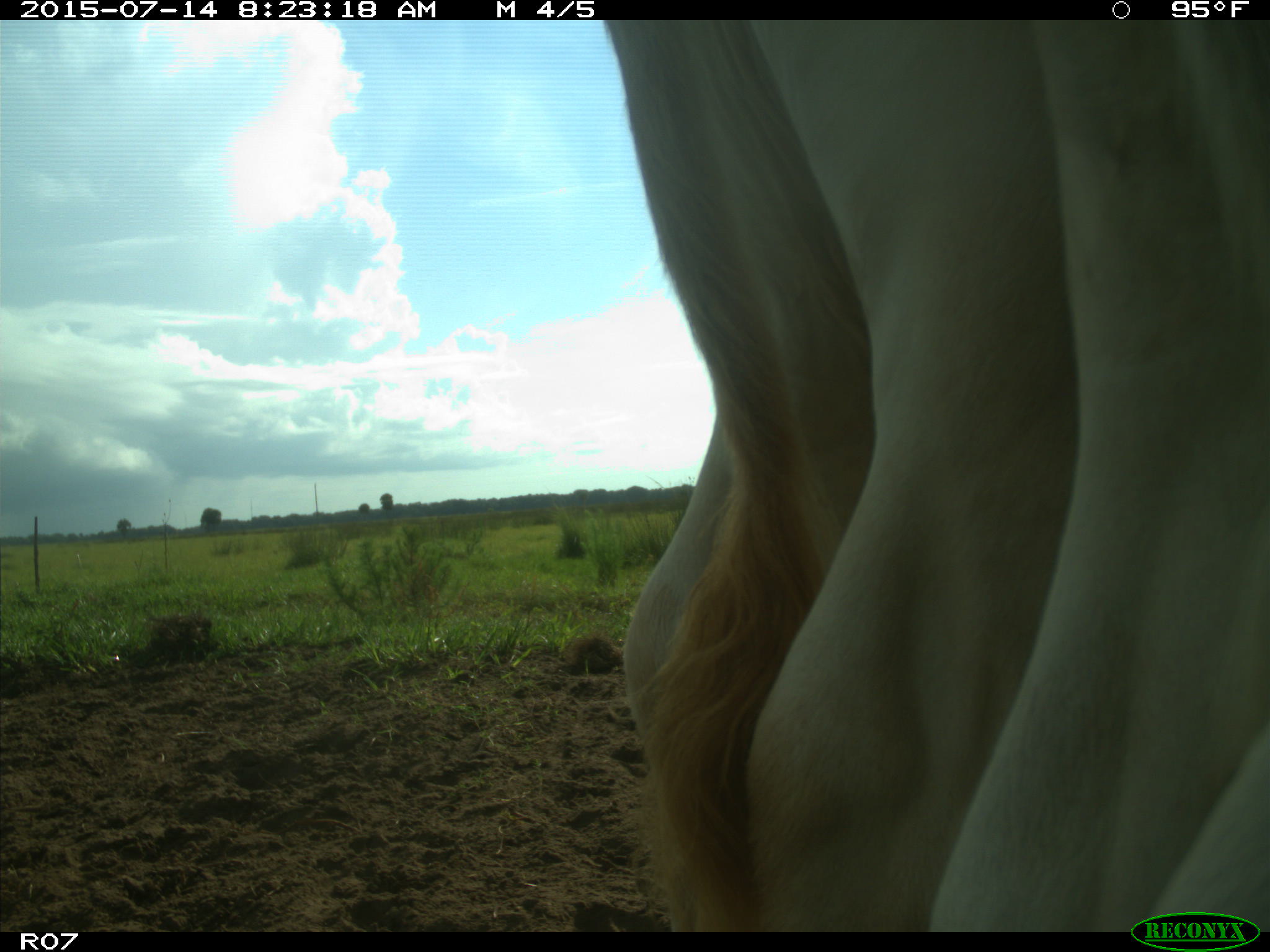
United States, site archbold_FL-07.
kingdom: Animalia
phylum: Chordata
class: Mammalia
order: Artiodactyla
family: Bovidae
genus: Bos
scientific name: Bos taurus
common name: domestic cow